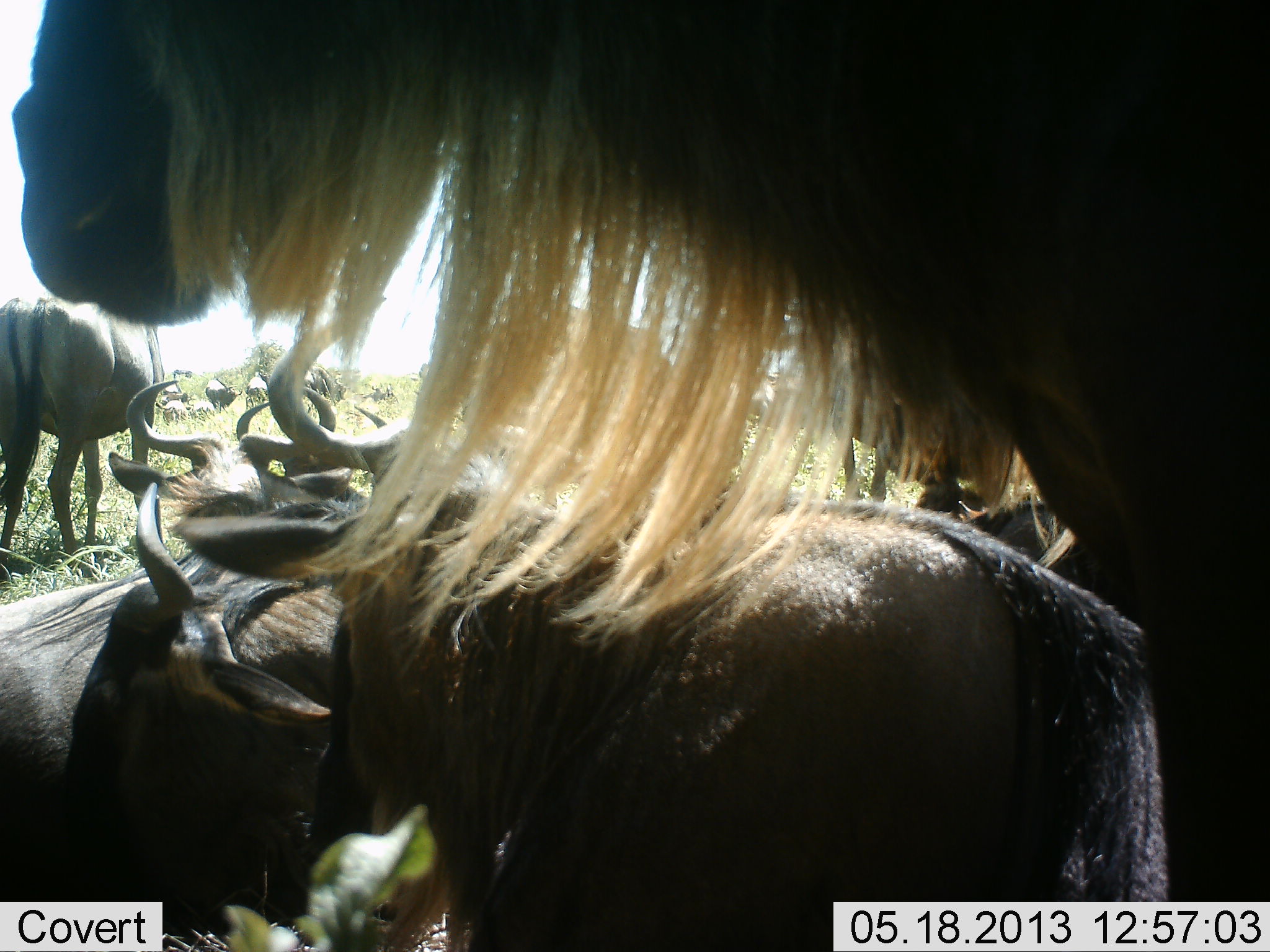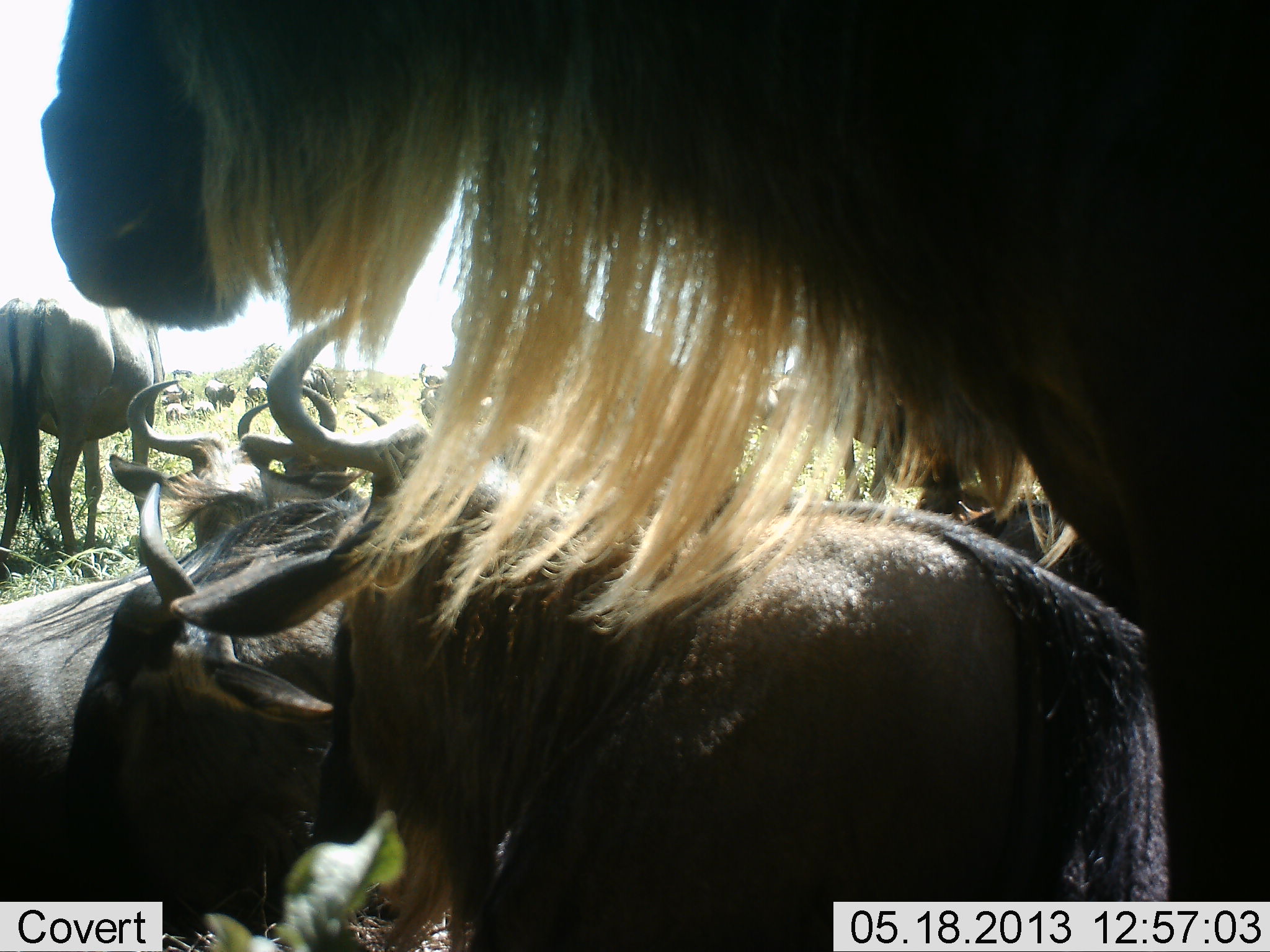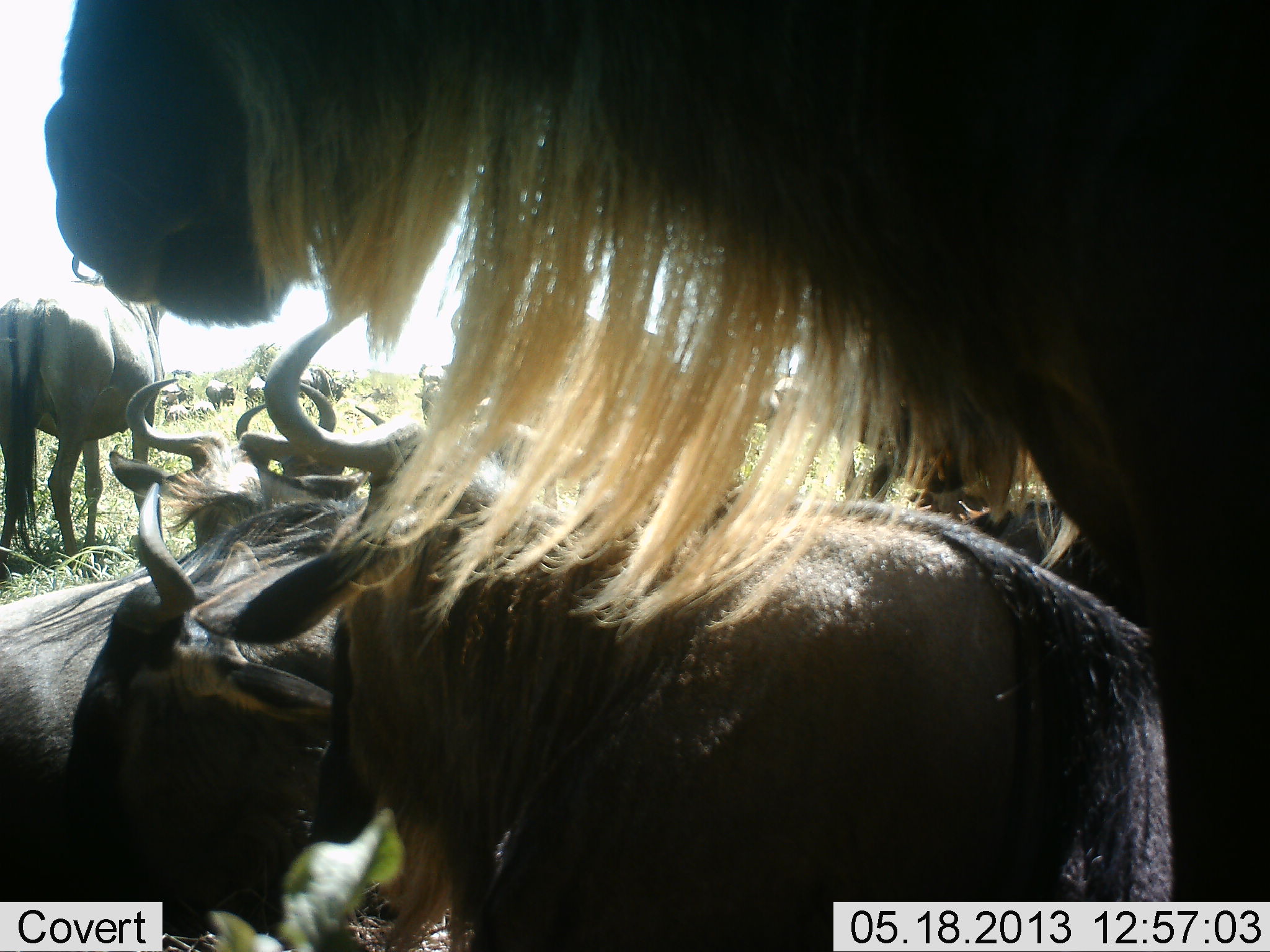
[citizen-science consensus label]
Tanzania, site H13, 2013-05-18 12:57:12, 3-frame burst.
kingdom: Animalia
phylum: Chordata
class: Mammalia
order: Artiodactyla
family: Bovidae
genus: Connochaetes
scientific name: Connochaetes taurinus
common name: blue wildebeest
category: wildebeest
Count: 11-50.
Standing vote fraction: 90%.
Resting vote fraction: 70%.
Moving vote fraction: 10%.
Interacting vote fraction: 0%.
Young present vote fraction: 20%.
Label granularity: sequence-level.